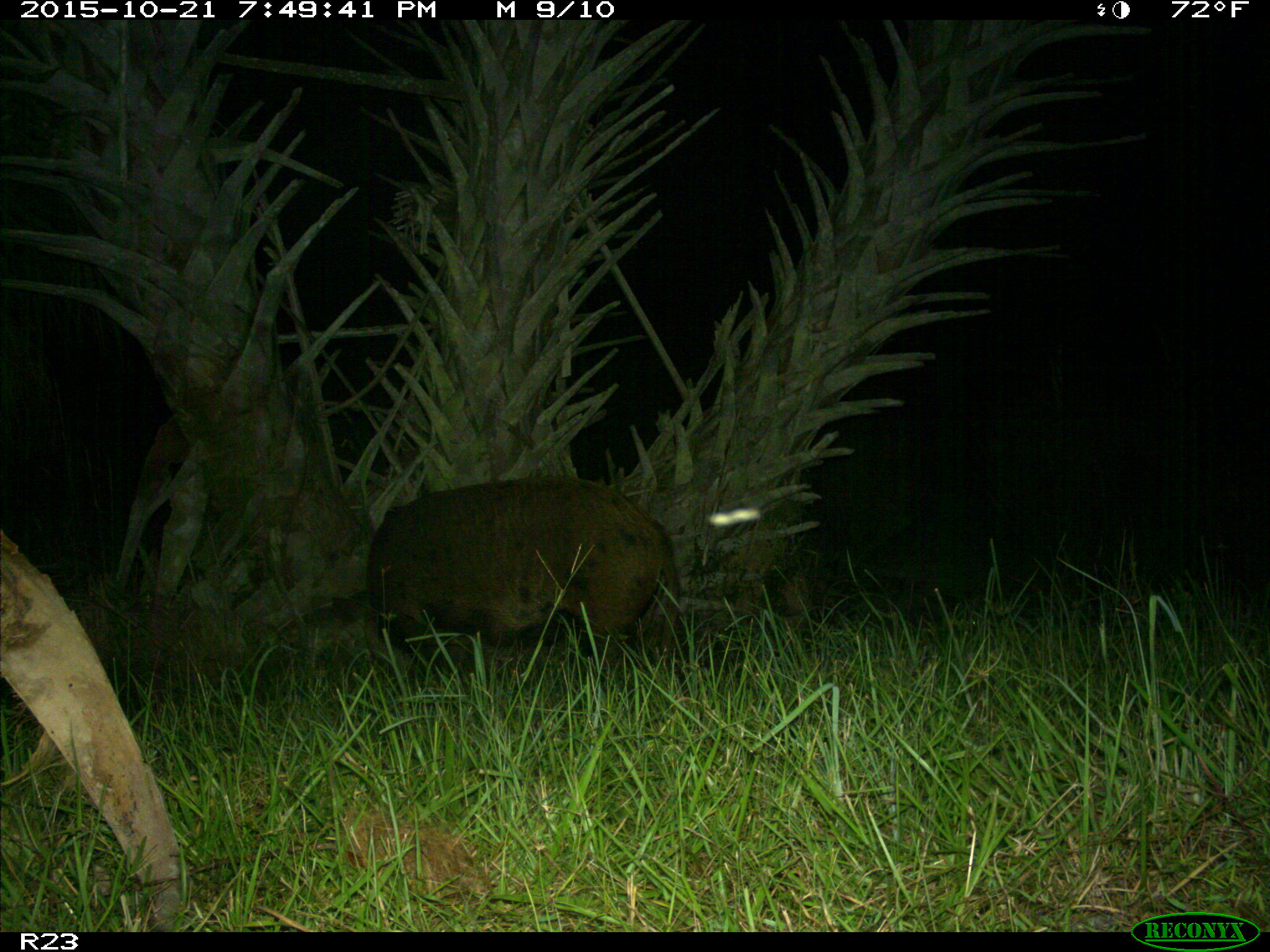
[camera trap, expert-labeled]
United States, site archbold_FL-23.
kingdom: Animalia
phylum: Chordata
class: Mammalia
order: Artiodactyla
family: Suidae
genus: Sus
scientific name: Sus scrofa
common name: wild boar